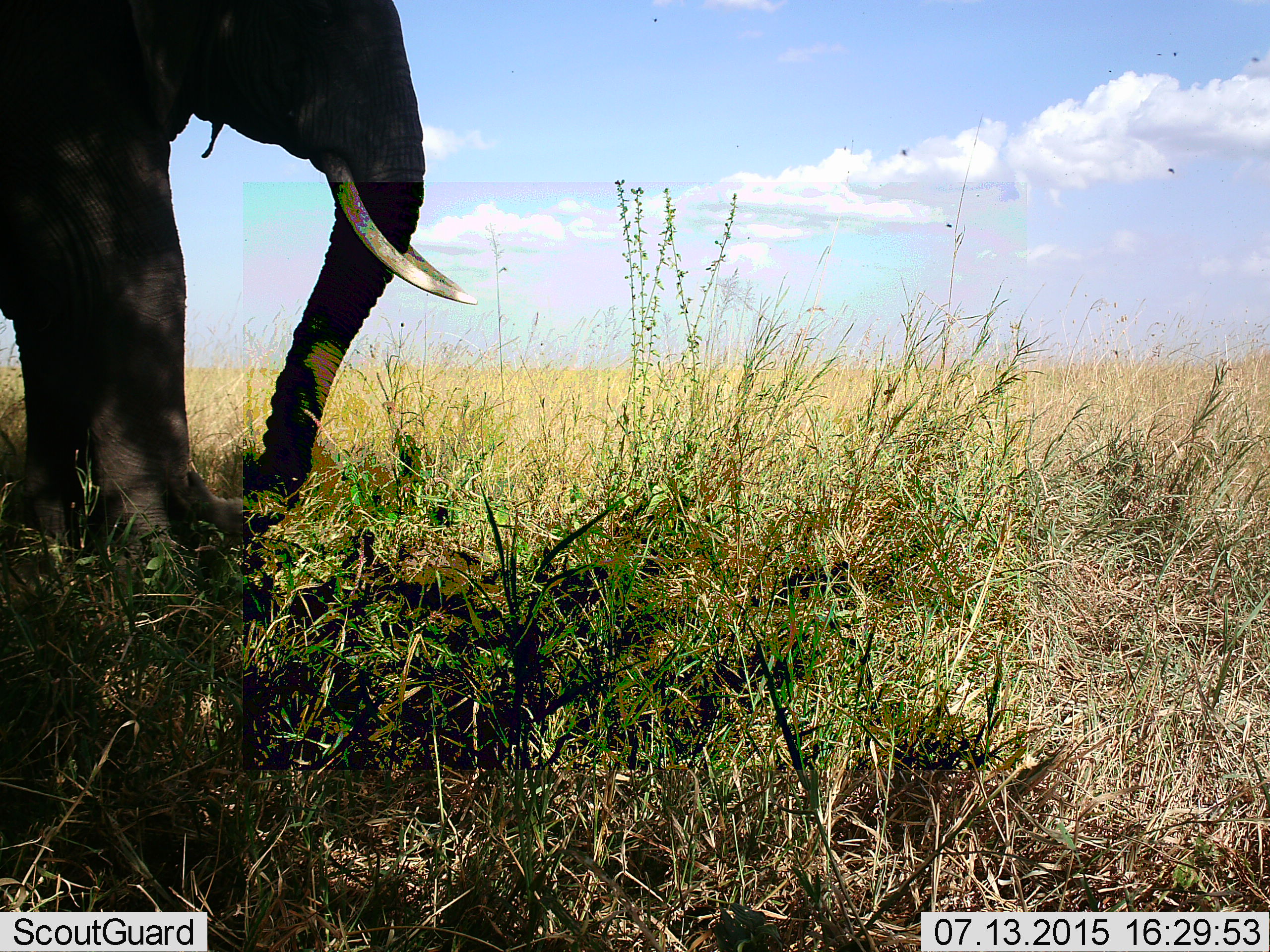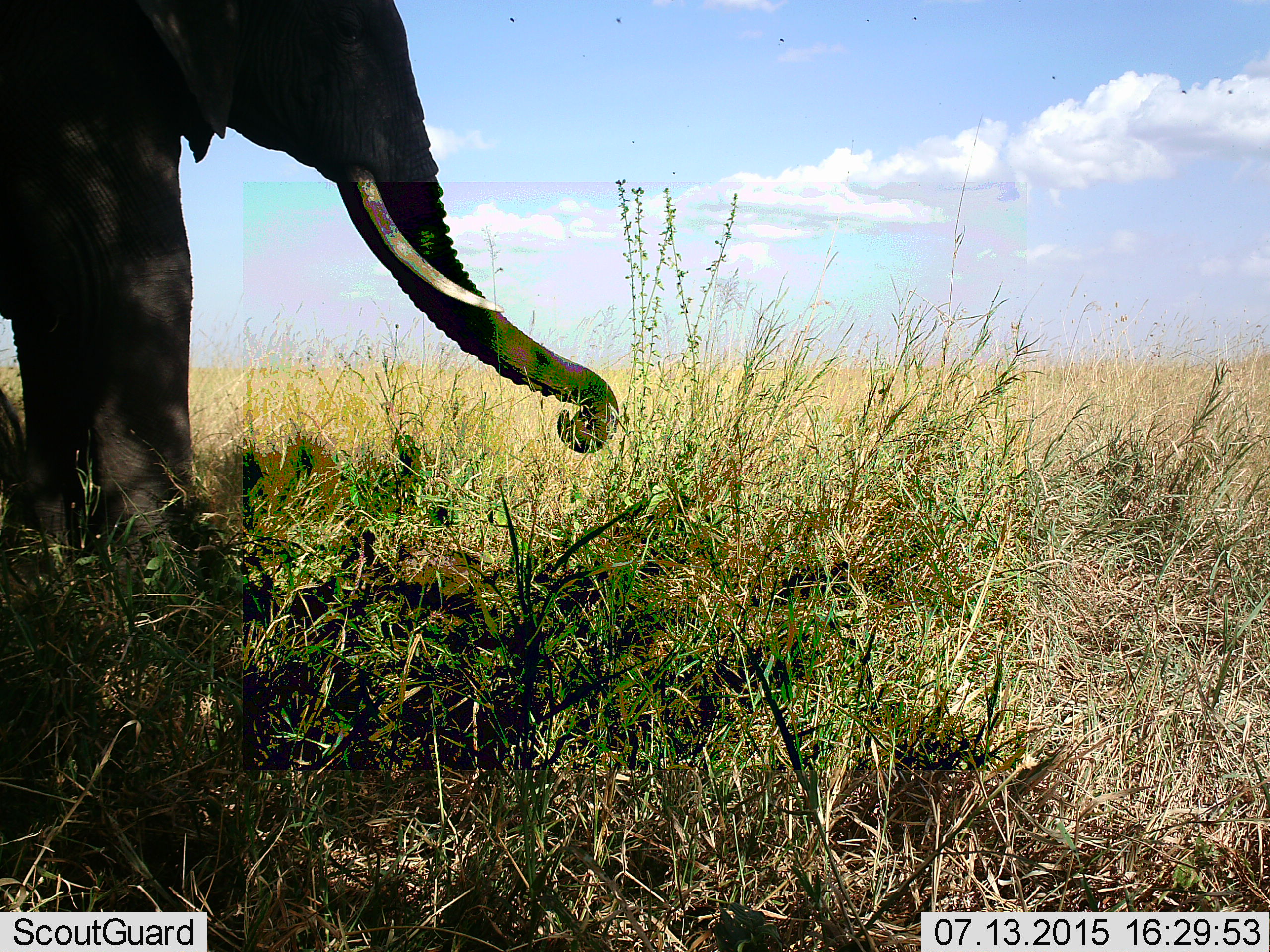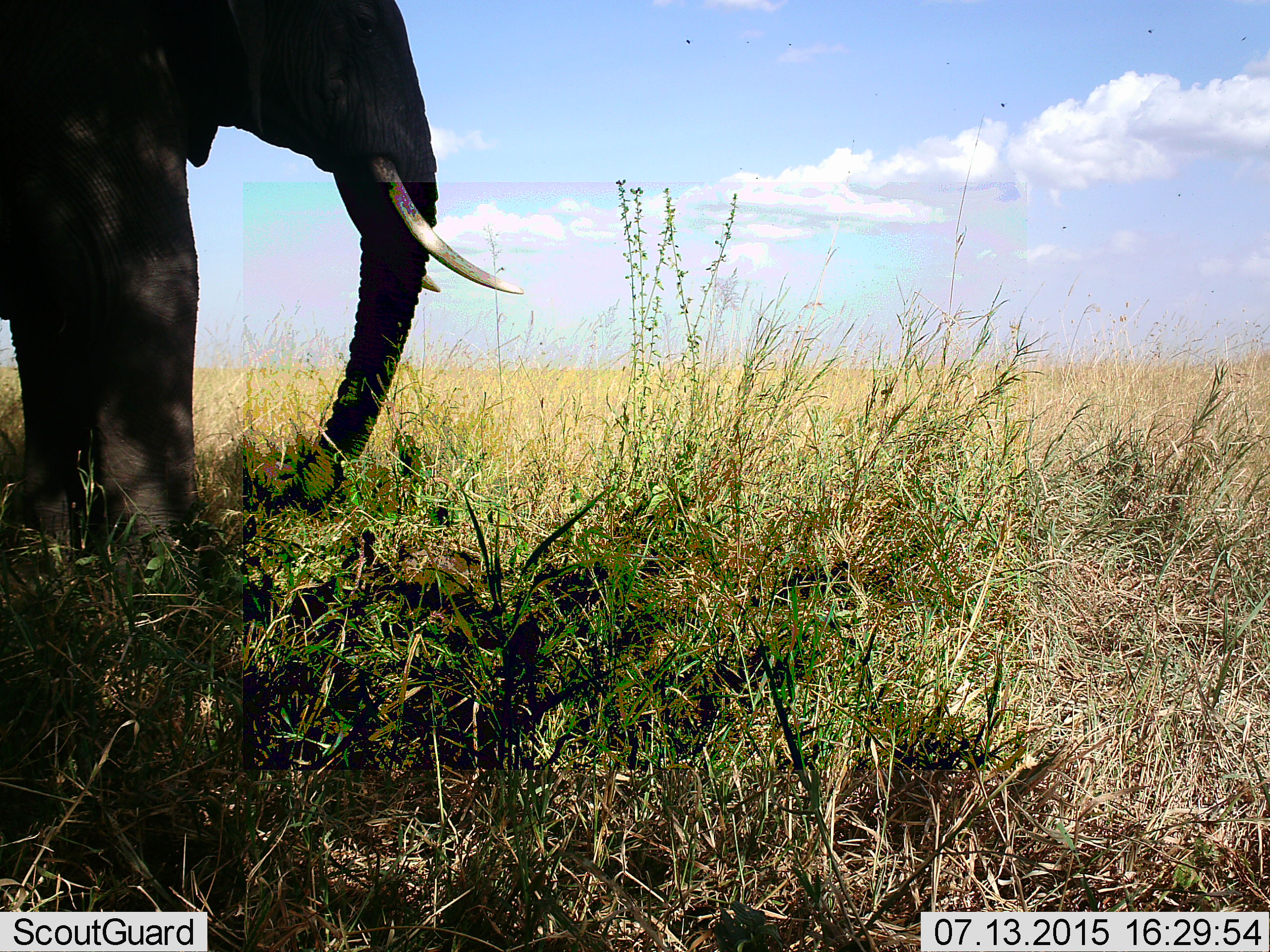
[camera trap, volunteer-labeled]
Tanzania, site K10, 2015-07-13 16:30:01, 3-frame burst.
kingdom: Animalia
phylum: Chordata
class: Mammalia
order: Proboscidea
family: Elephantidae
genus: Loxodonta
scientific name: Loxodonta africana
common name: african bush elephant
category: elephant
Elephant (african bush elephant) (Loxodonta africana), count 1. Behavior (volunteer vote fractions): standing 78%, resting 0%, moving 22%, interacting 0%. Young present (vote fraction): 0%. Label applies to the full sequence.